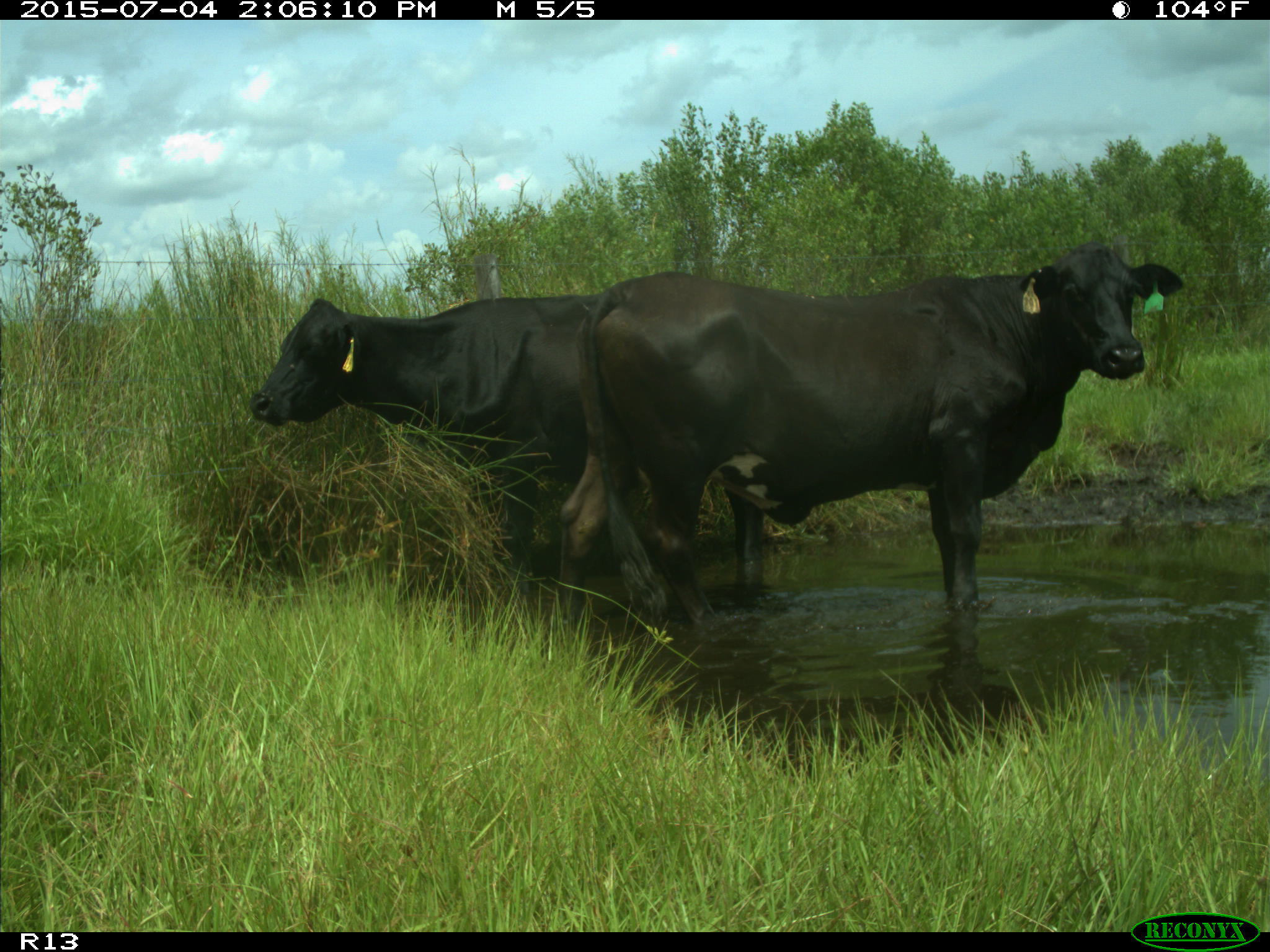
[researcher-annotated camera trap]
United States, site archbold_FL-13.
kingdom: Animalia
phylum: Chordata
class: Mammalia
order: Artiodactyla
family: Bovidae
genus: Bos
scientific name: Bos taurus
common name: domestic cow